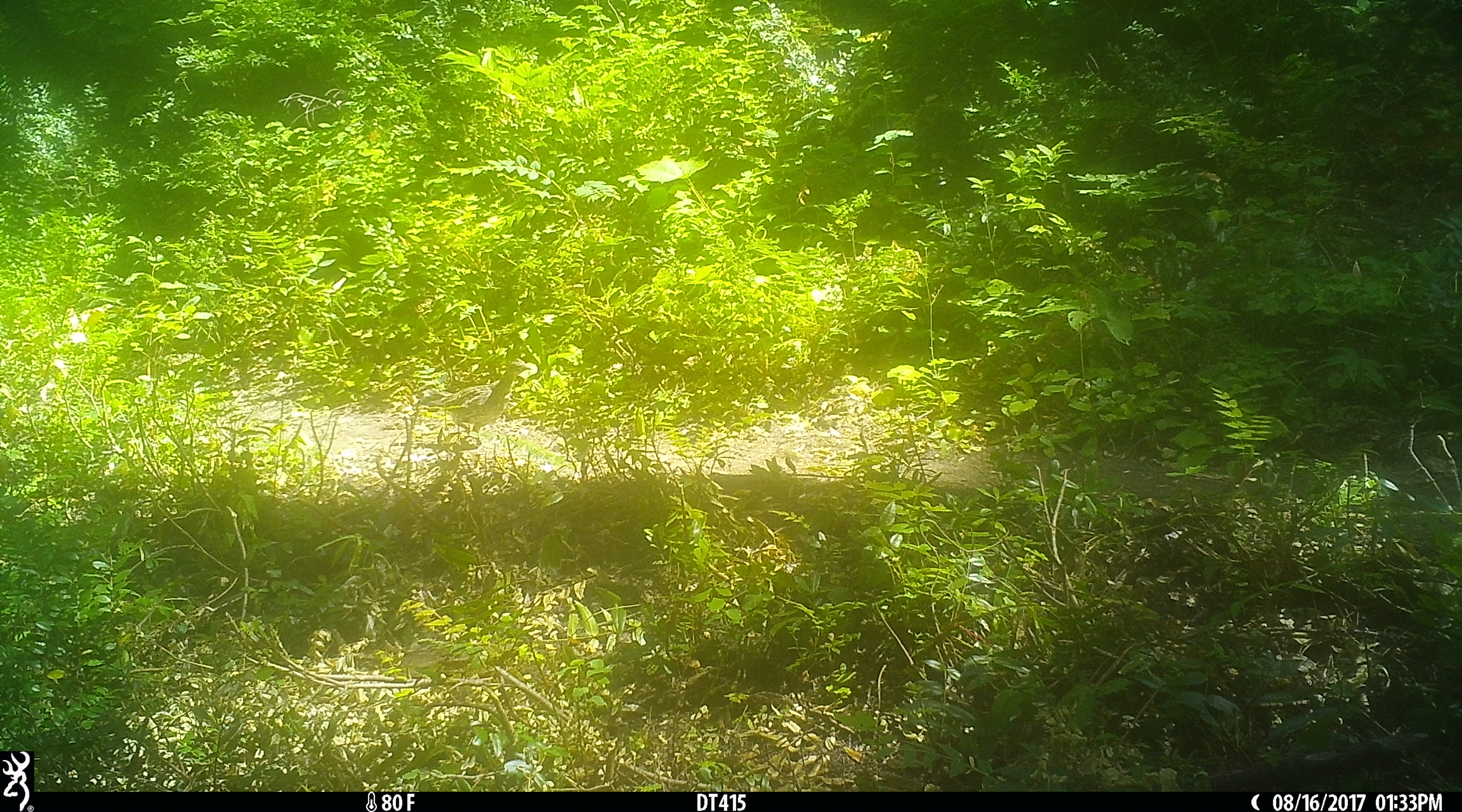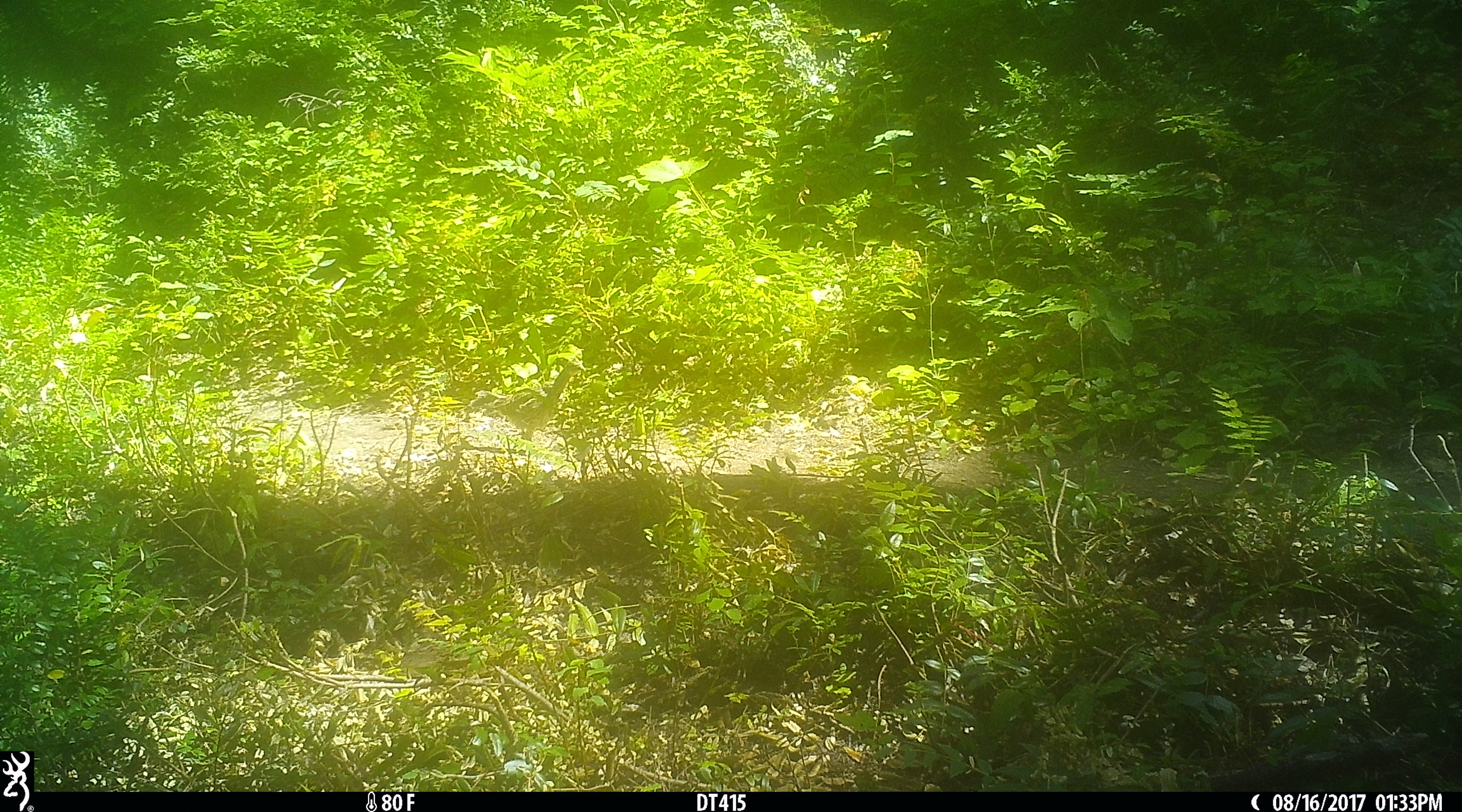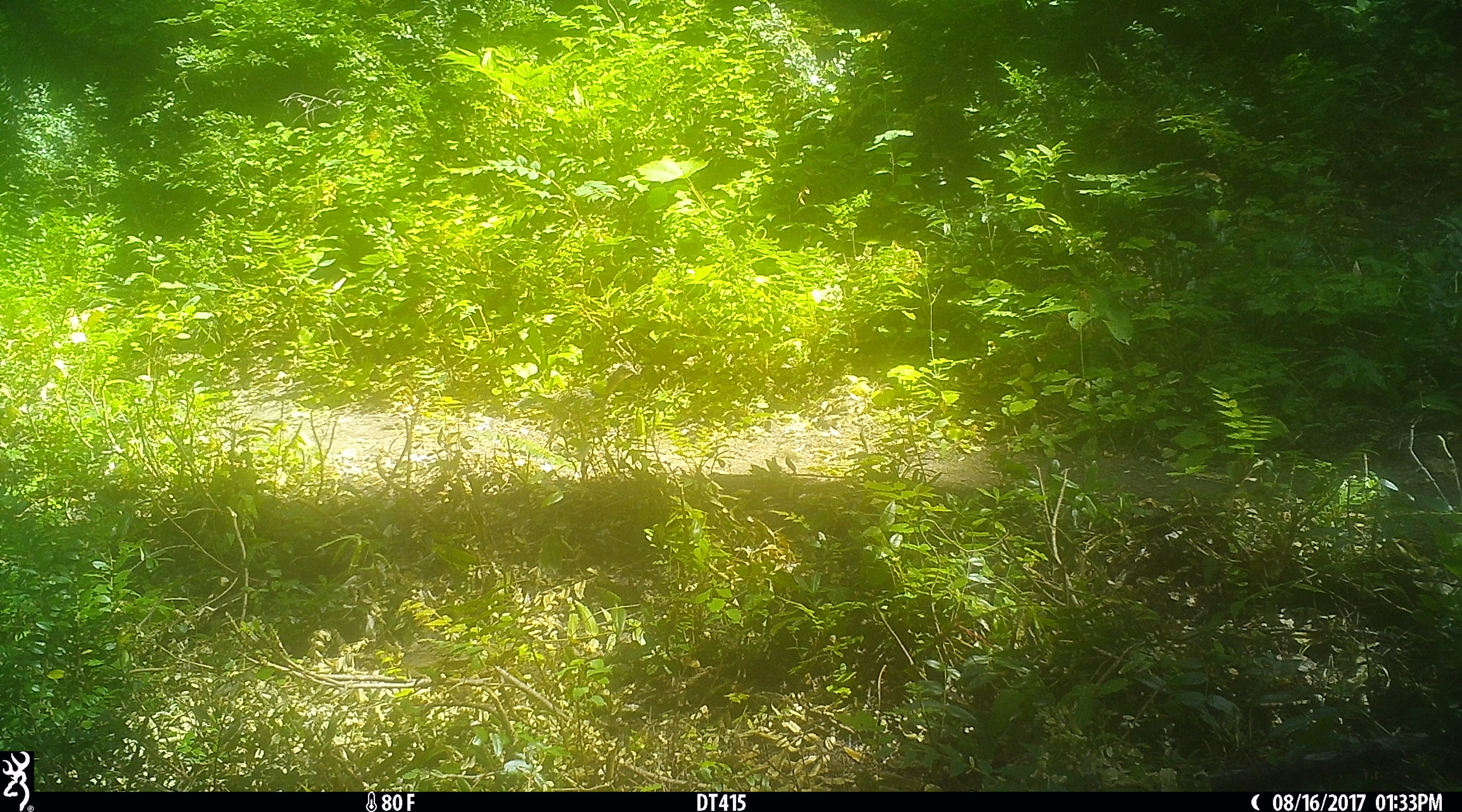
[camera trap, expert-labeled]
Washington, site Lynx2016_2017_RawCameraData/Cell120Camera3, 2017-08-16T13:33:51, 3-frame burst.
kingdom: Animalia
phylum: Chordata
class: Aves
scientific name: Aves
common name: birds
Aves (birds). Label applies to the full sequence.